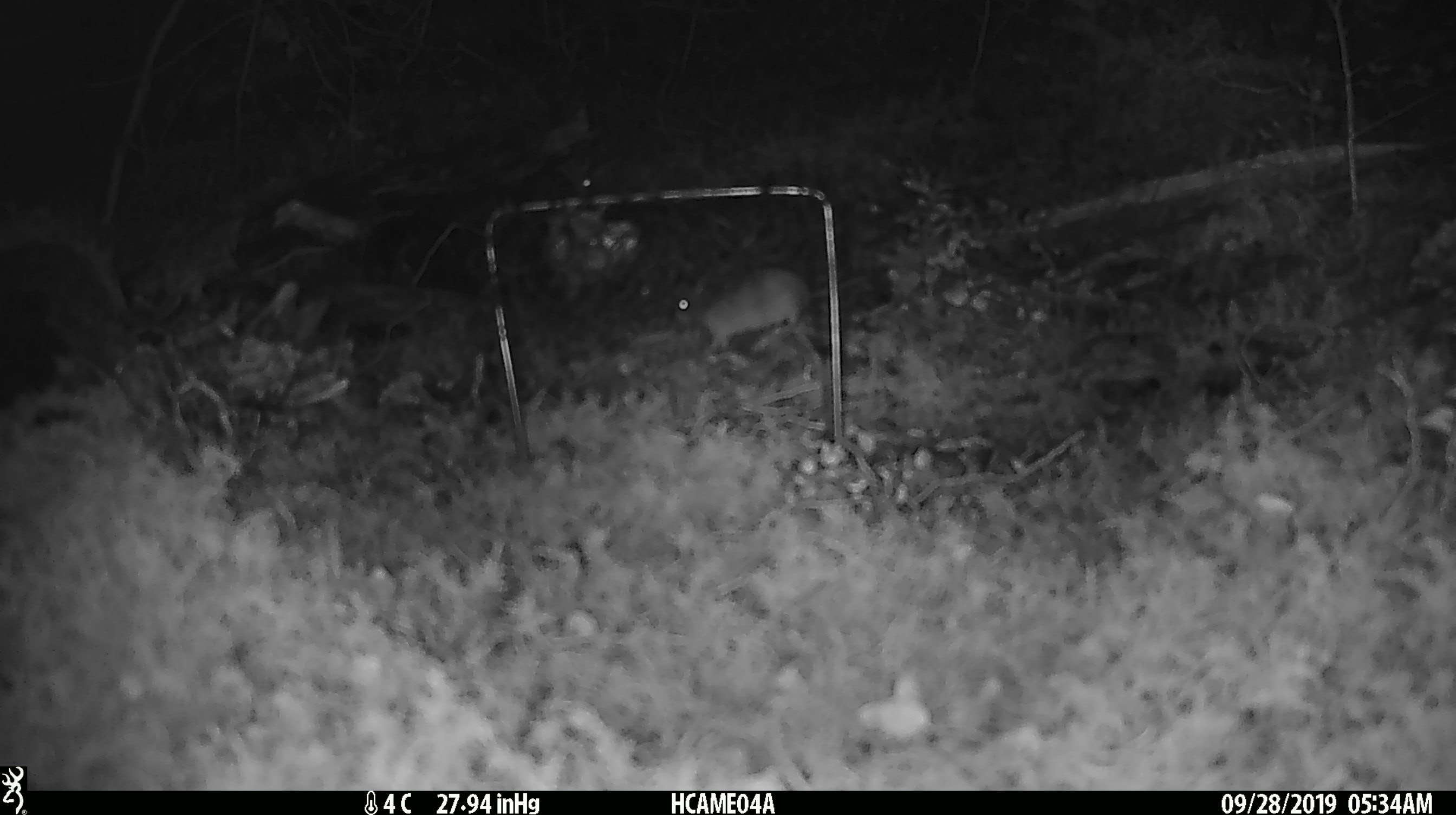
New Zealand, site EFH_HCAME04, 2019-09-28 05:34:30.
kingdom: Animalia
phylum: Chordata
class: Mammalia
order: Rodentia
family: Muridae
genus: Mus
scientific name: Mus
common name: mouse